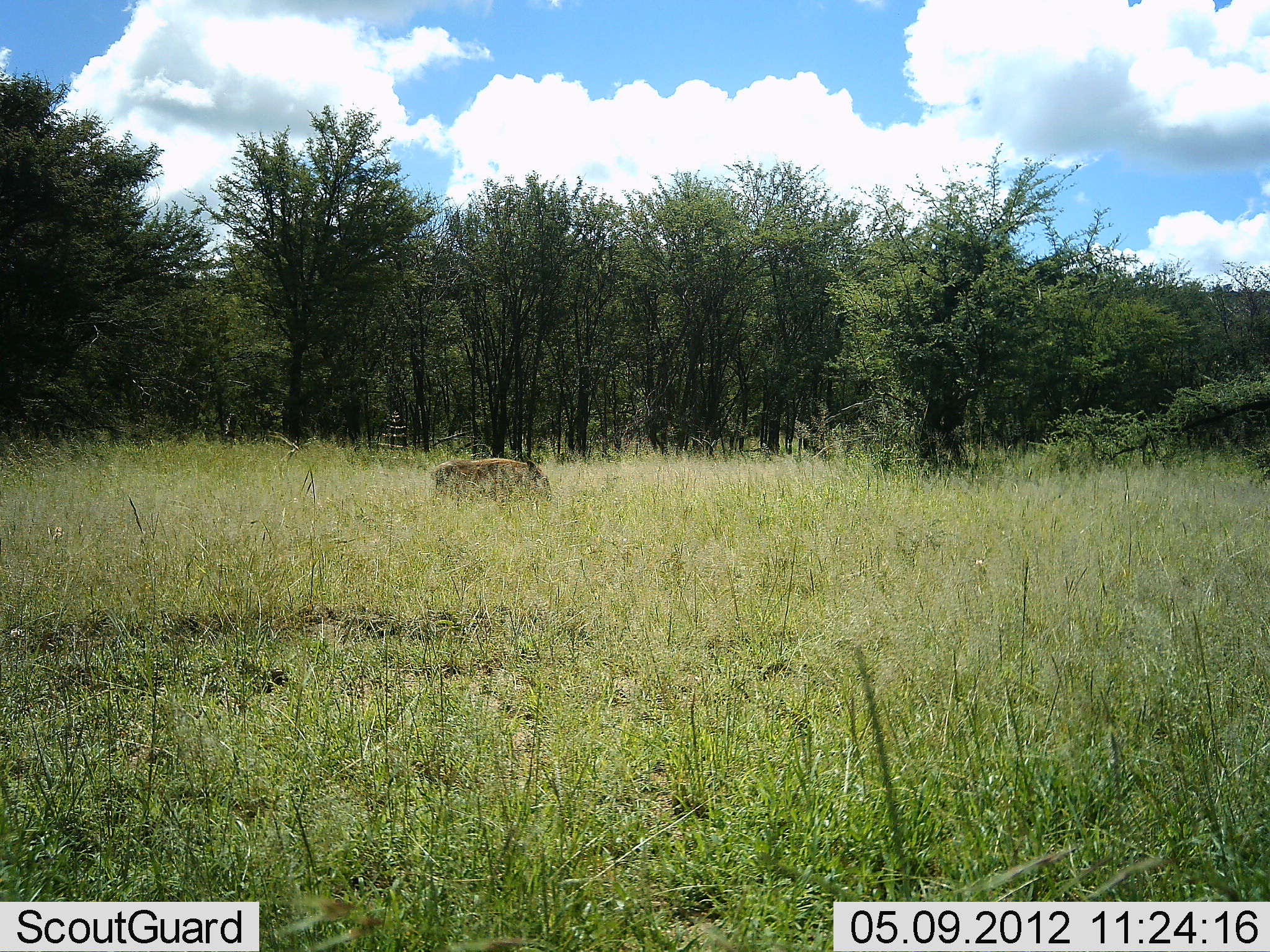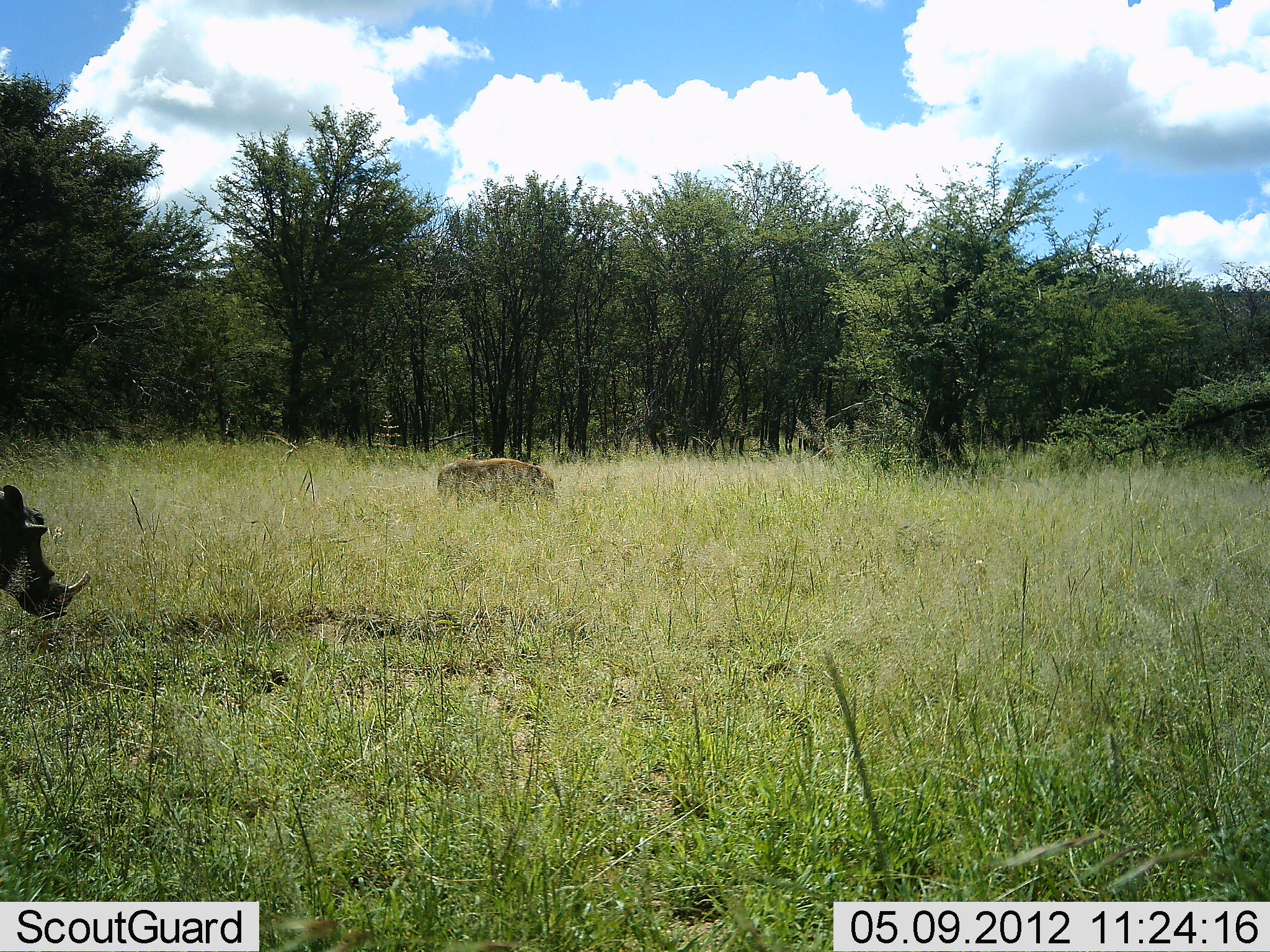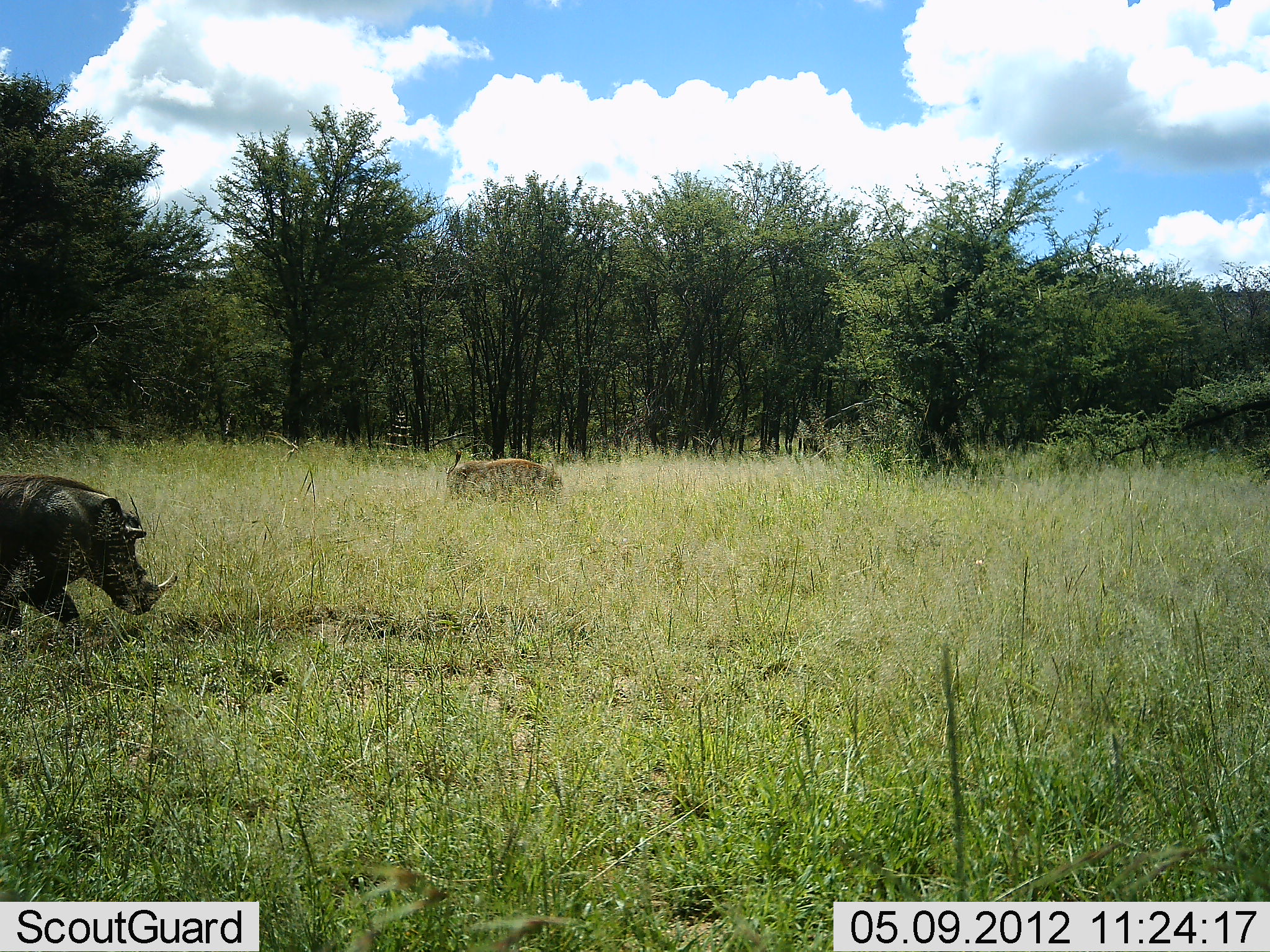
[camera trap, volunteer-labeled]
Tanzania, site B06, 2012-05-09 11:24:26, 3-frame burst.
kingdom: Animalia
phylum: Chordata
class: Mammalia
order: Artiodactyla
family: Suidae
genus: Phacochoerus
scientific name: Phacochoerus africanus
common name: warthog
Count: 2.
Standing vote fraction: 6%.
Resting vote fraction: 0%.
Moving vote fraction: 89%.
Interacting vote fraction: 0%.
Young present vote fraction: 0%.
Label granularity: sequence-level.